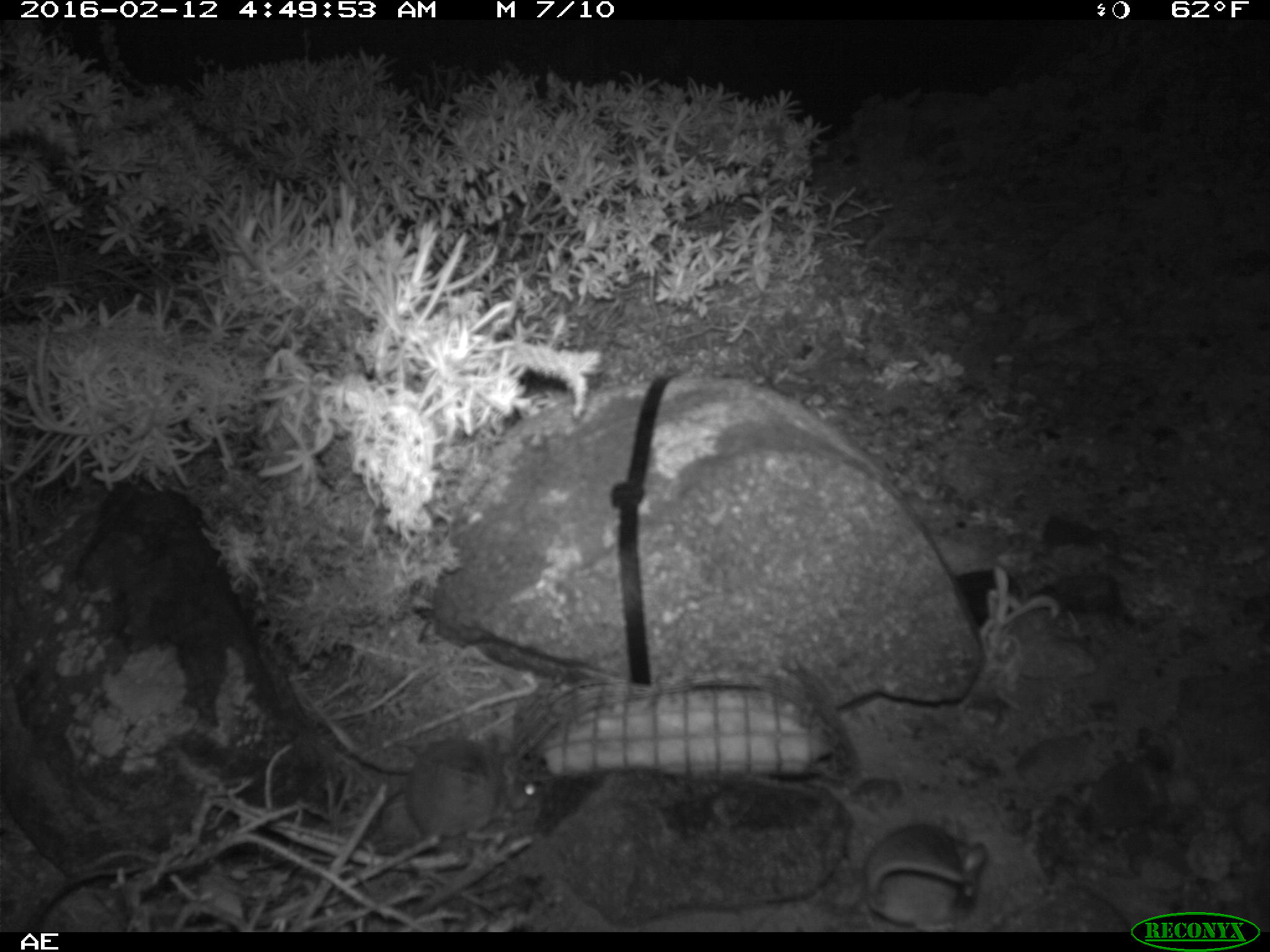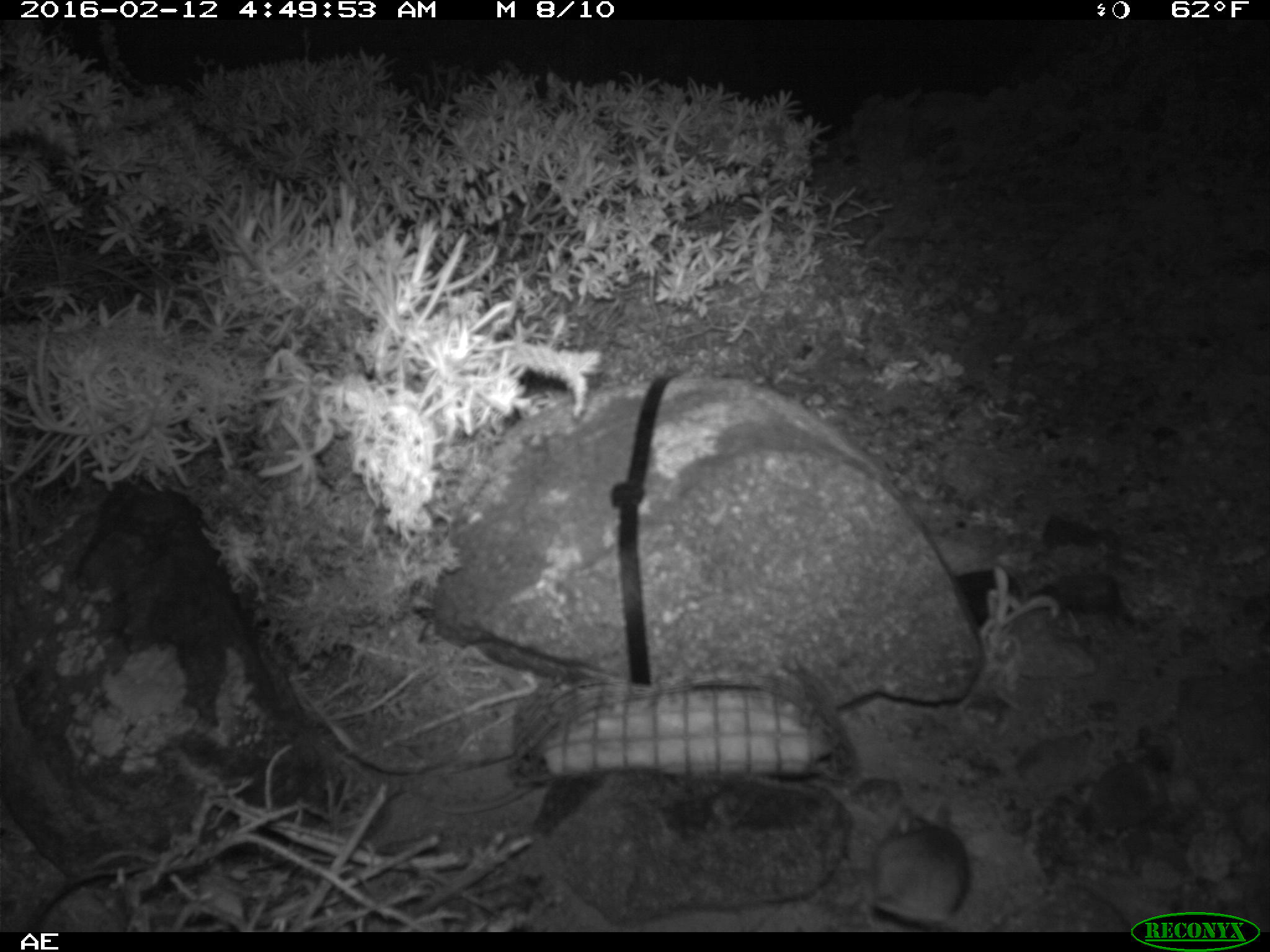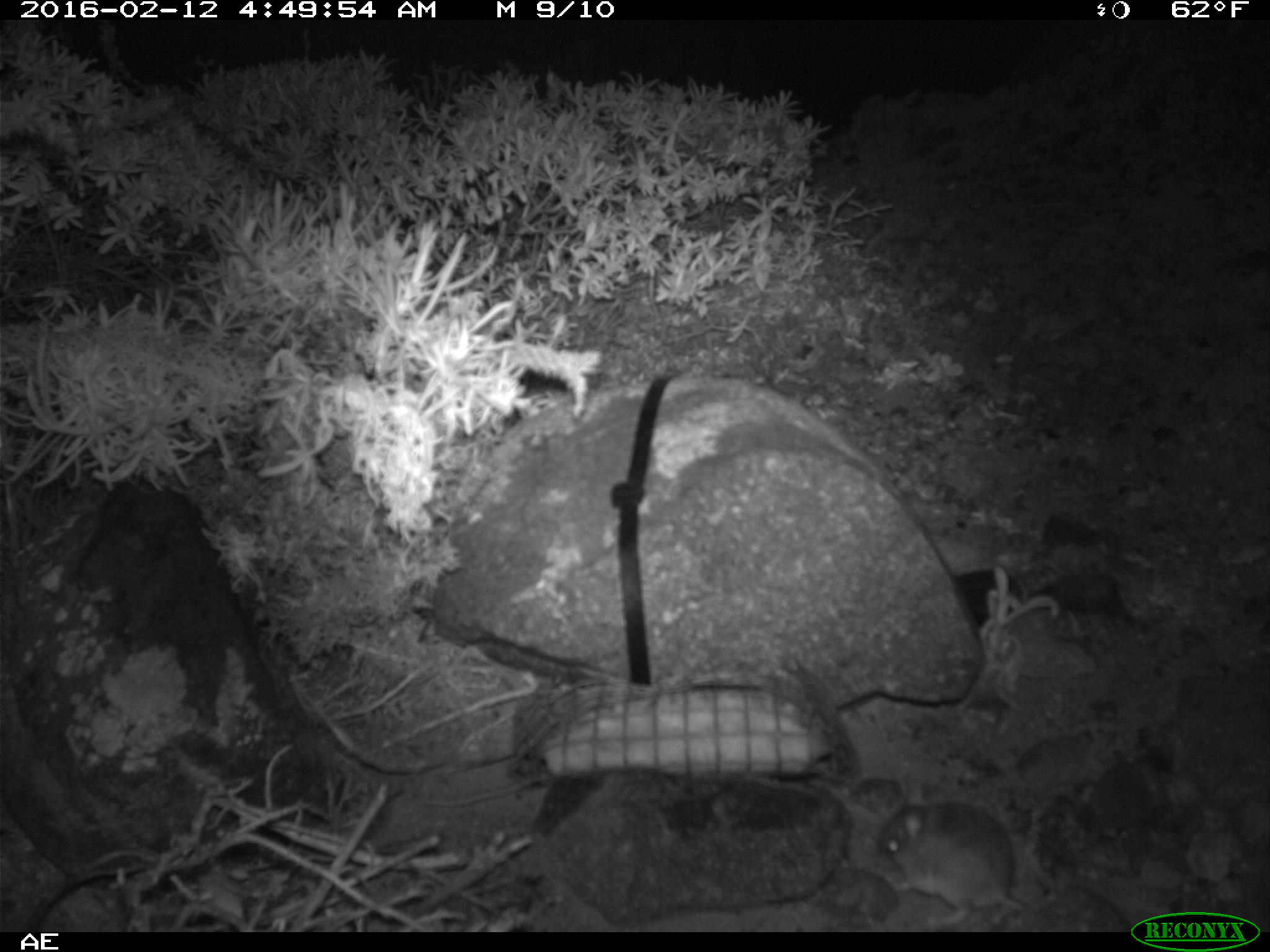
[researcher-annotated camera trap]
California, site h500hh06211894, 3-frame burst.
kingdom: Animalia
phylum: Chordata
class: Mammalia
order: Rodentia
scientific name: Rodentia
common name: rodent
Rodent (Rodentia).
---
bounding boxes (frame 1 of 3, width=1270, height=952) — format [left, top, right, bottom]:
rodent: [404, 736, 535, 845]; [864, 814, 985, 932]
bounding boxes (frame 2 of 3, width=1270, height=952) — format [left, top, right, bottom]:
rodent: [870, 800, 972, 919]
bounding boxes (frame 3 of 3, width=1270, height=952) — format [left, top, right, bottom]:
rodent: [879, 780, 1026, 927]; [424, 778, 531, 804]